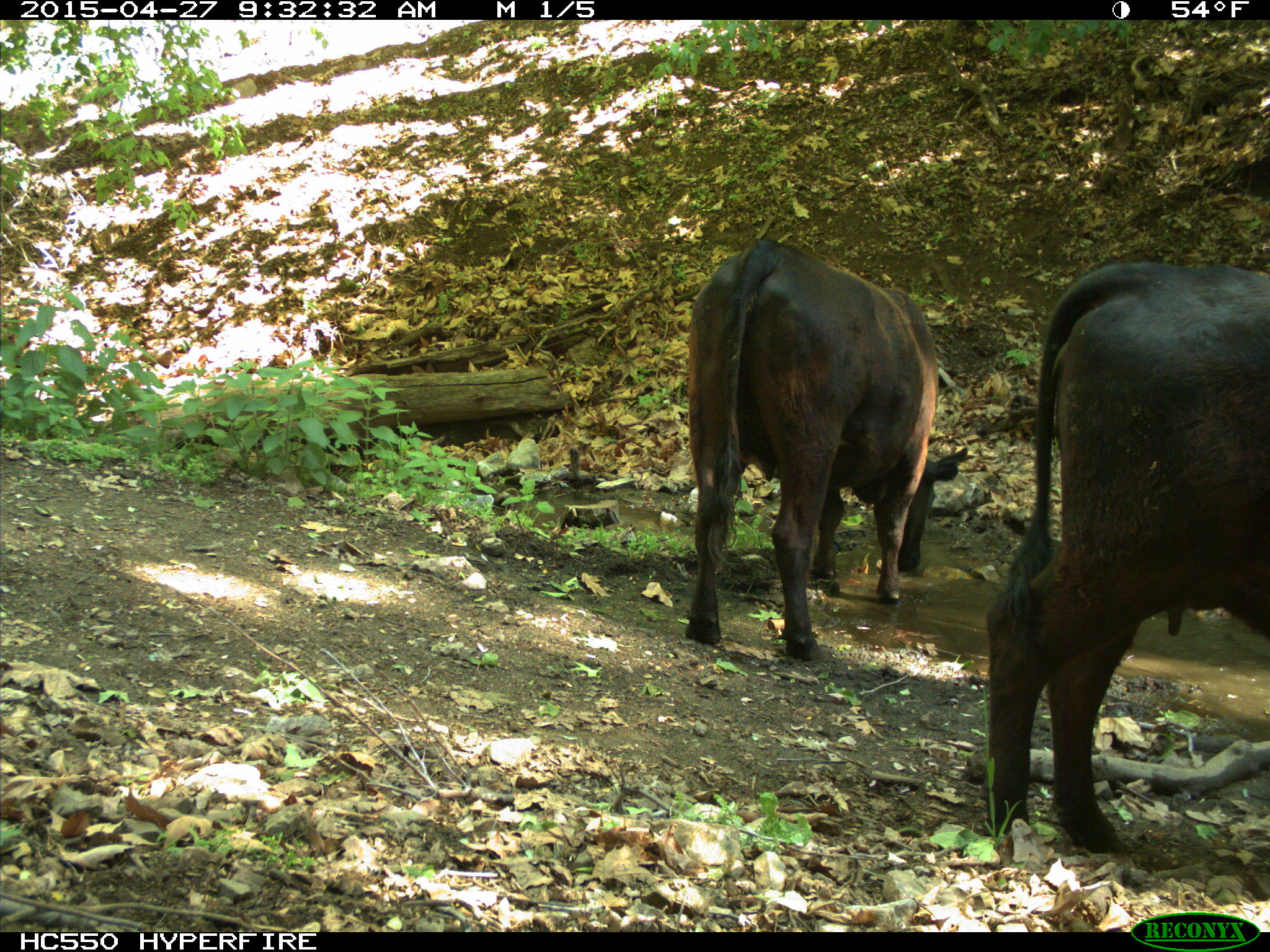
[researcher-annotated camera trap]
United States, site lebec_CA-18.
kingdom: Animalia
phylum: Chordata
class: Mammalia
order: Artiodactyla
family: Bovidae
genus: Bos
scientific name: Bos taurus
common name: domestic cow